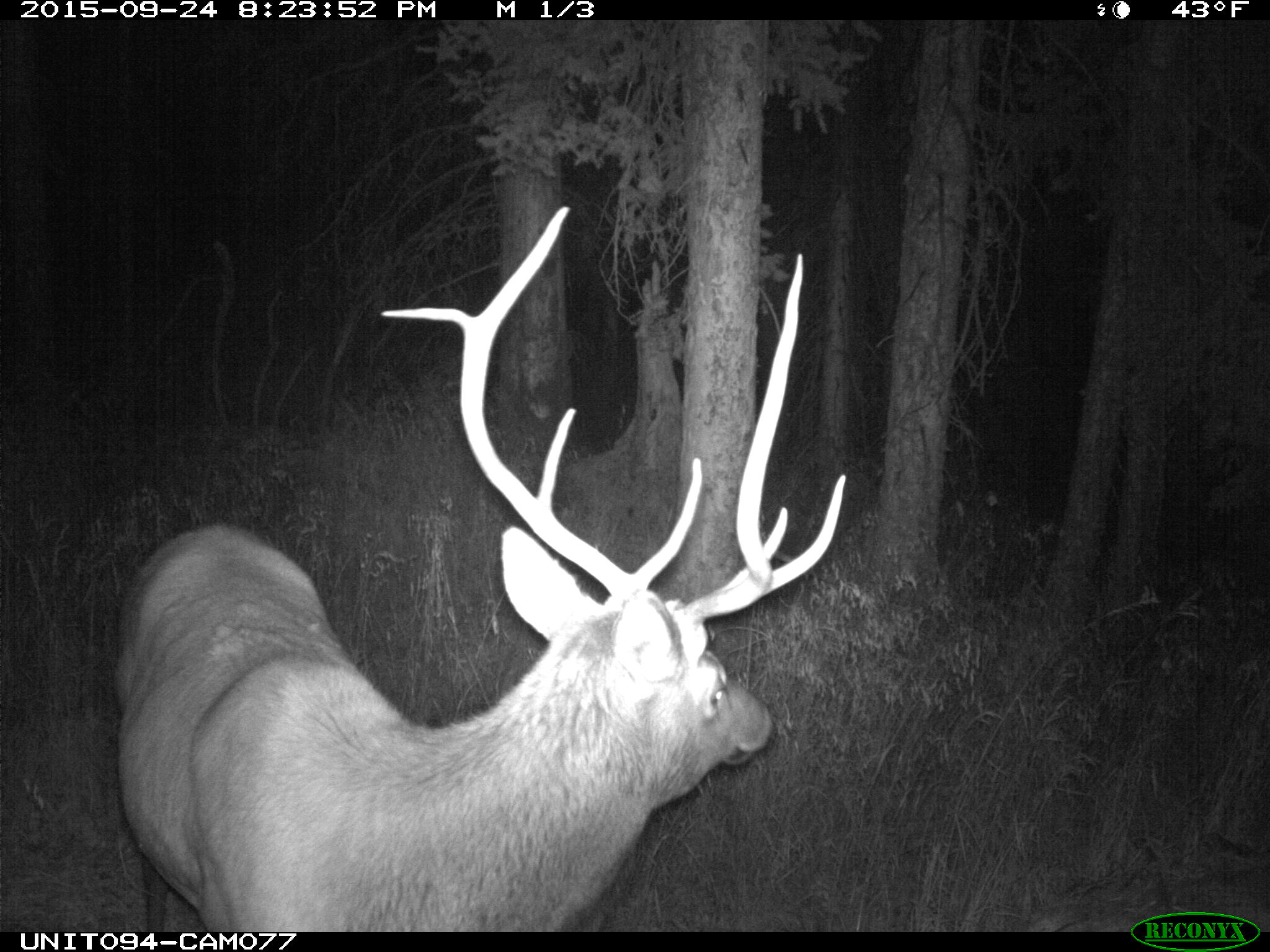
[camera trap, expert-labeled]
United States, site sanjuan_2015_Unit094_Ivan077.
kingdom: Animalia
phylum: Chordata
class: Mammalia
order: Artiodactyla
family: Cervidae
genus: Cervus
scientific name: Cervus elaphus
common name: red deer